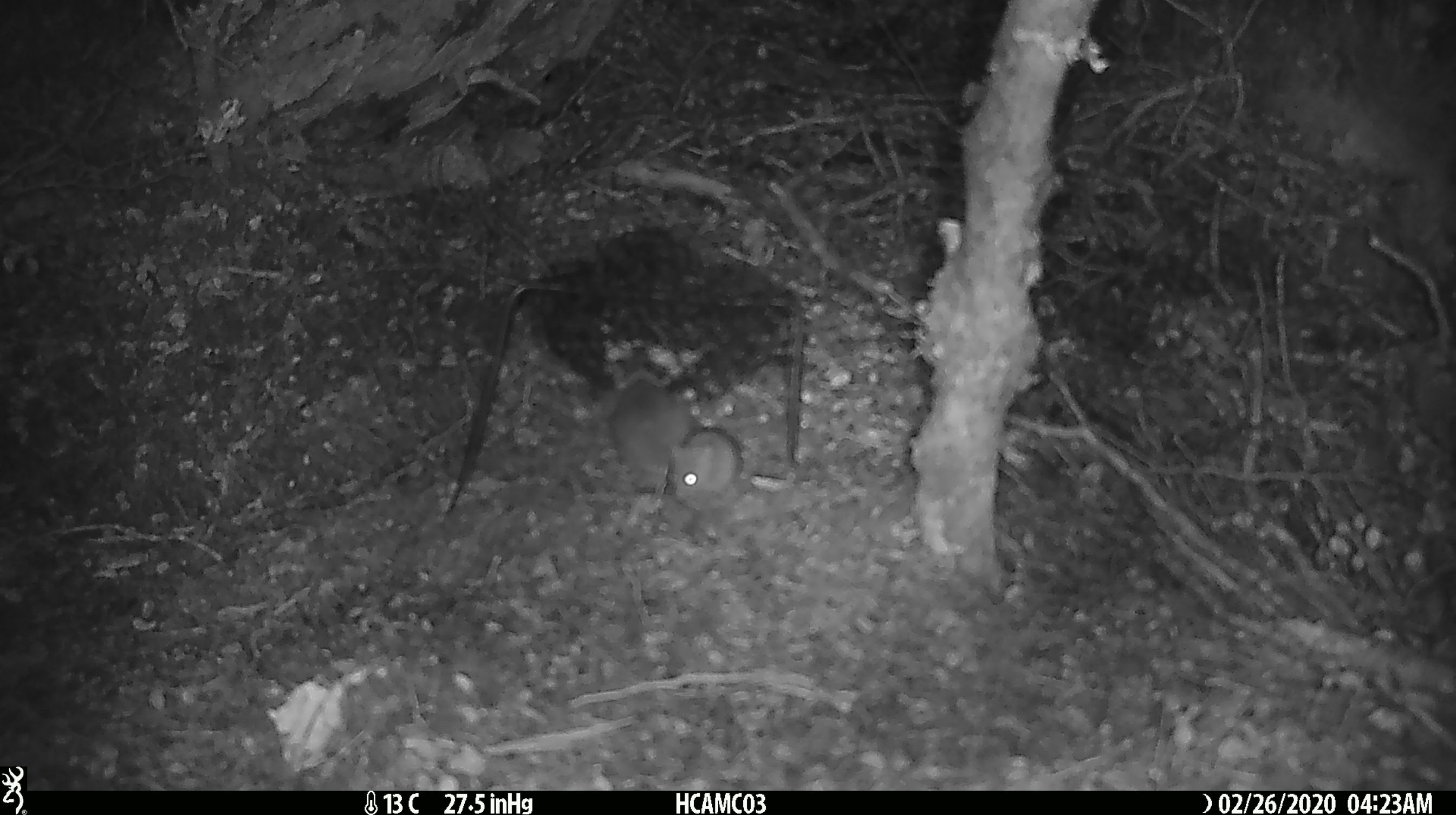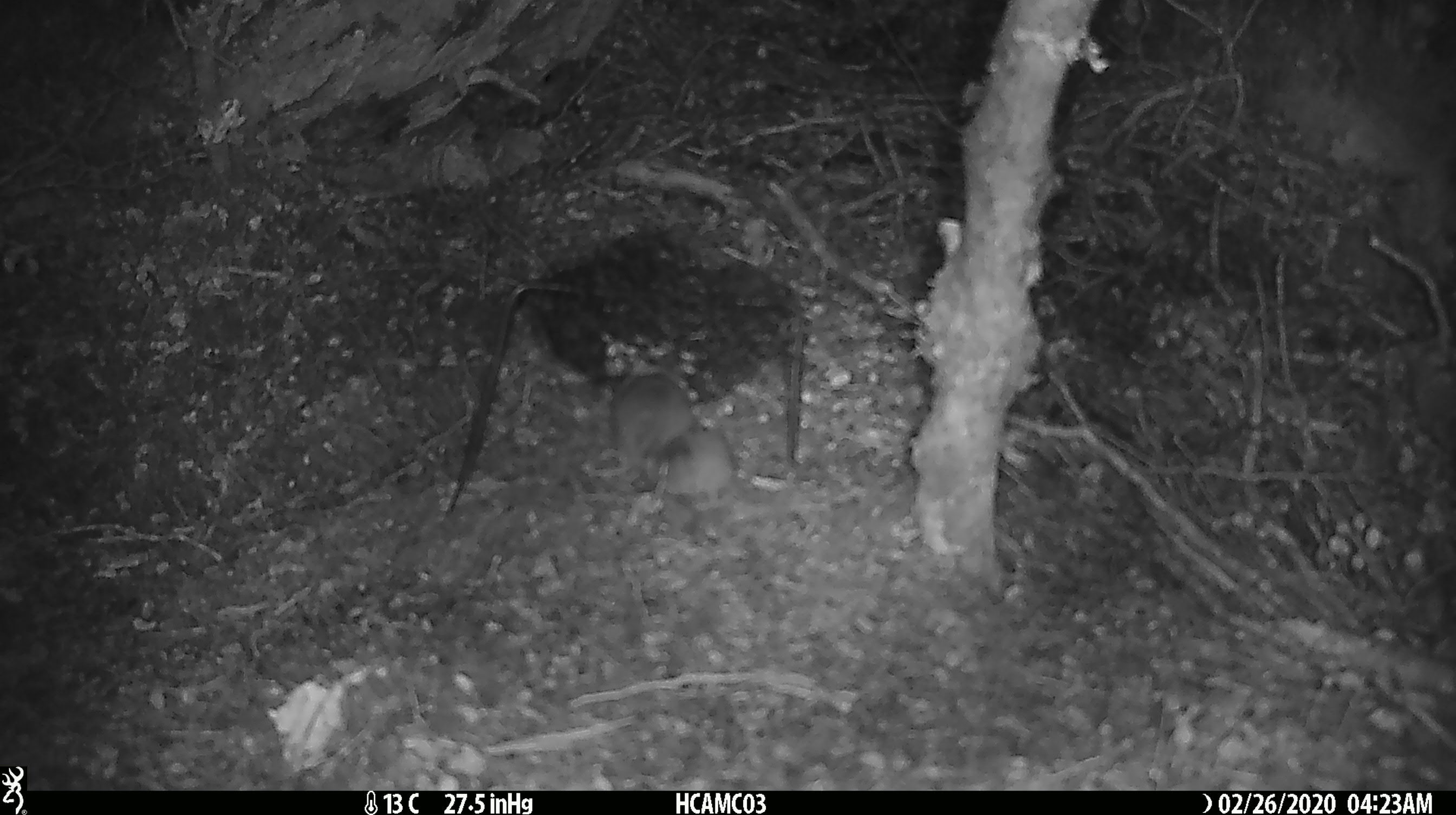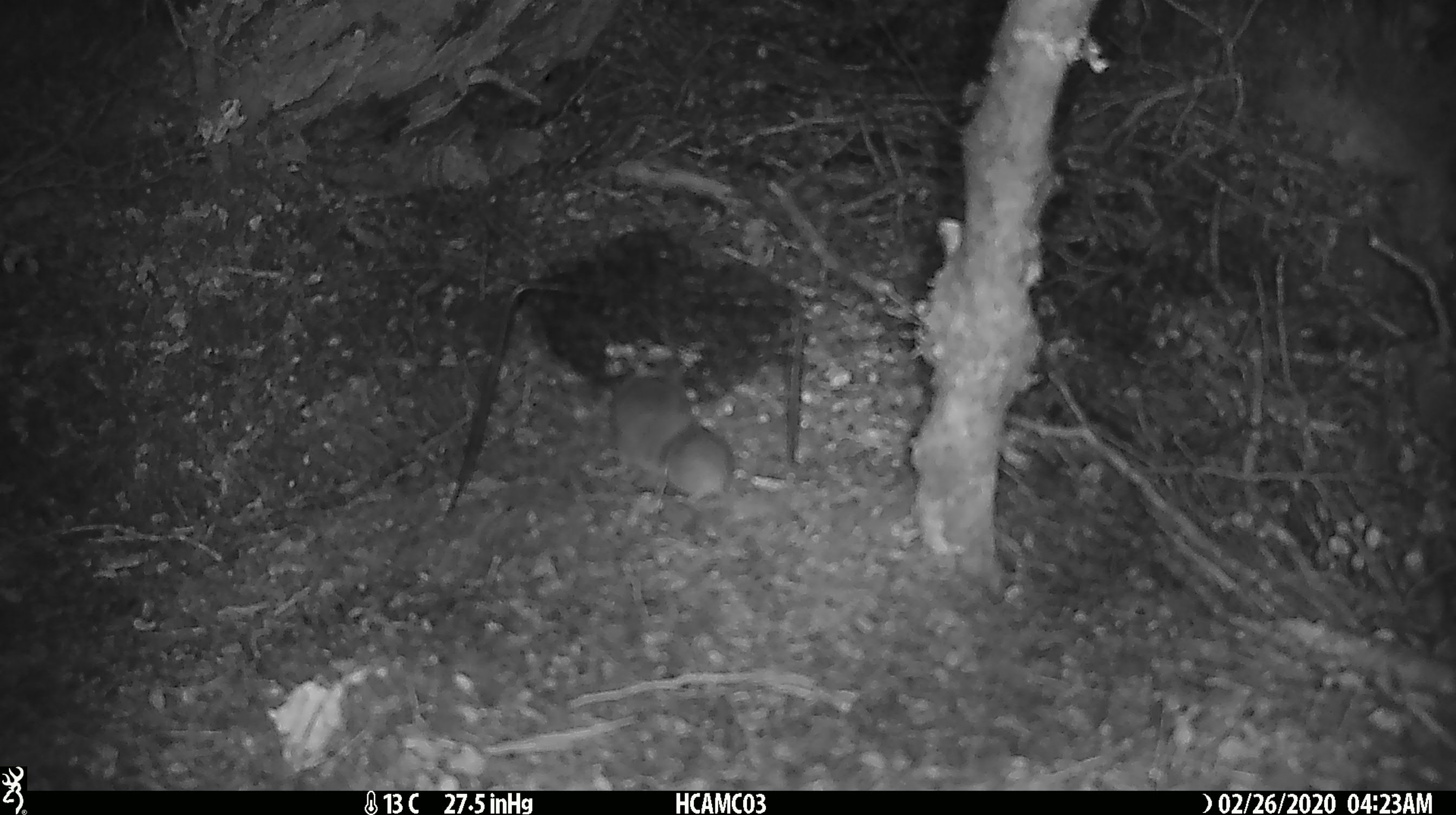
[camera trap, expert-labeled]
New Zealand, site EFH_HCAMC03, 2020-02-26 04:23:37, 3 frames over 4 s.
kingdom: Animalia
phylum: Chordata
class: Mammalia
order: Rodentia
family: Muridae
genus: Mus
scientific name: Mus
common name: mouse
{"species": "mouse (Mus)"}